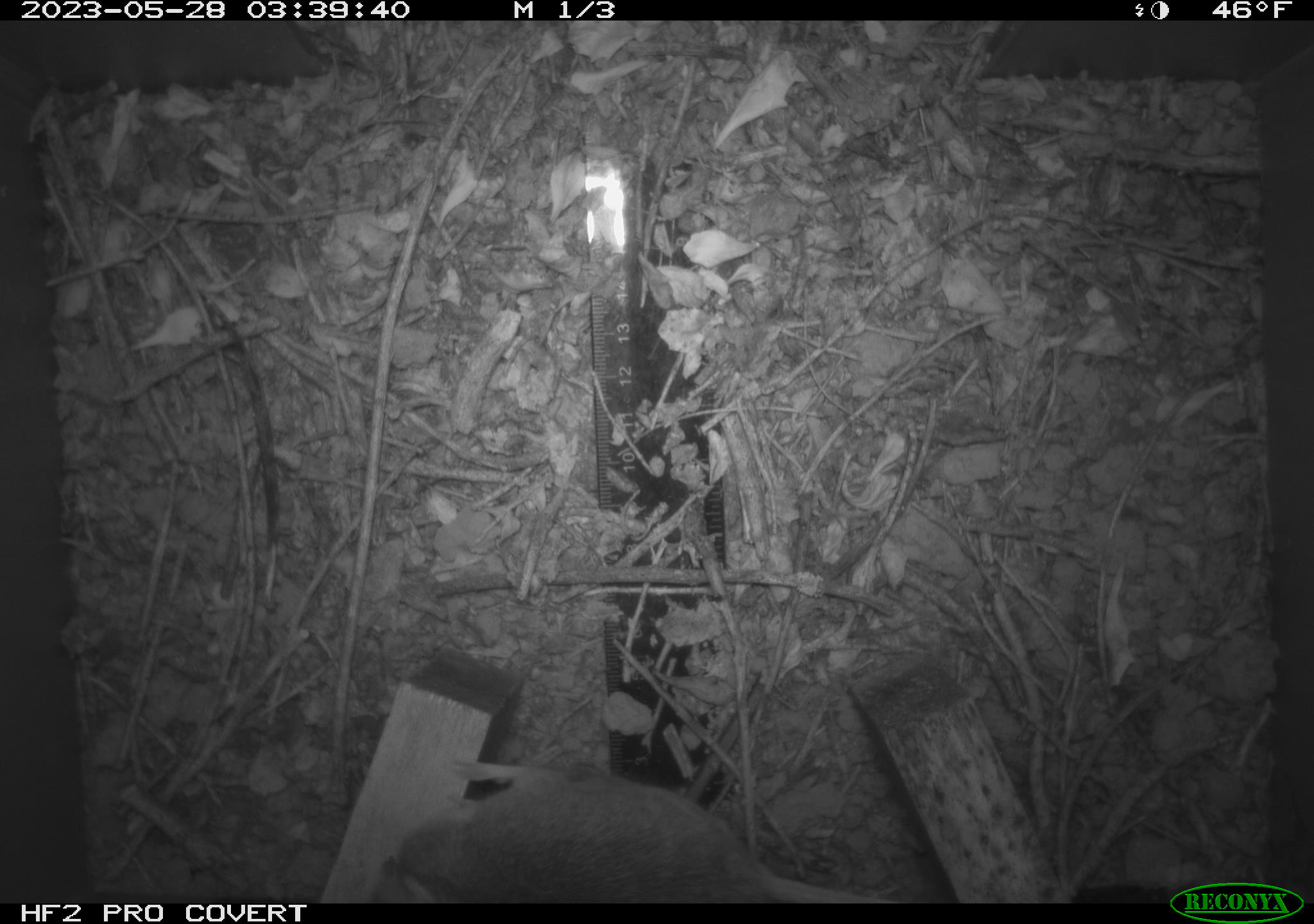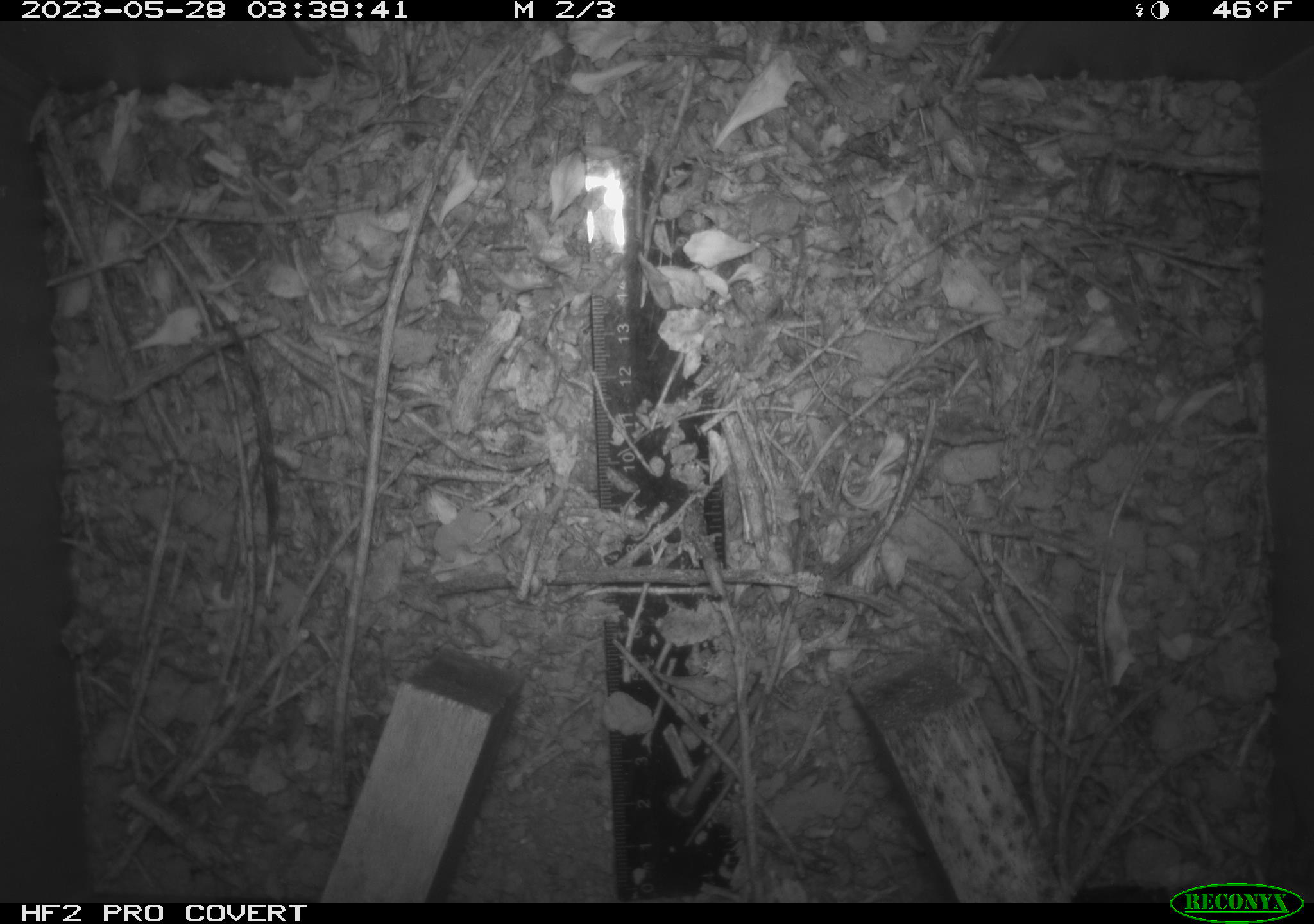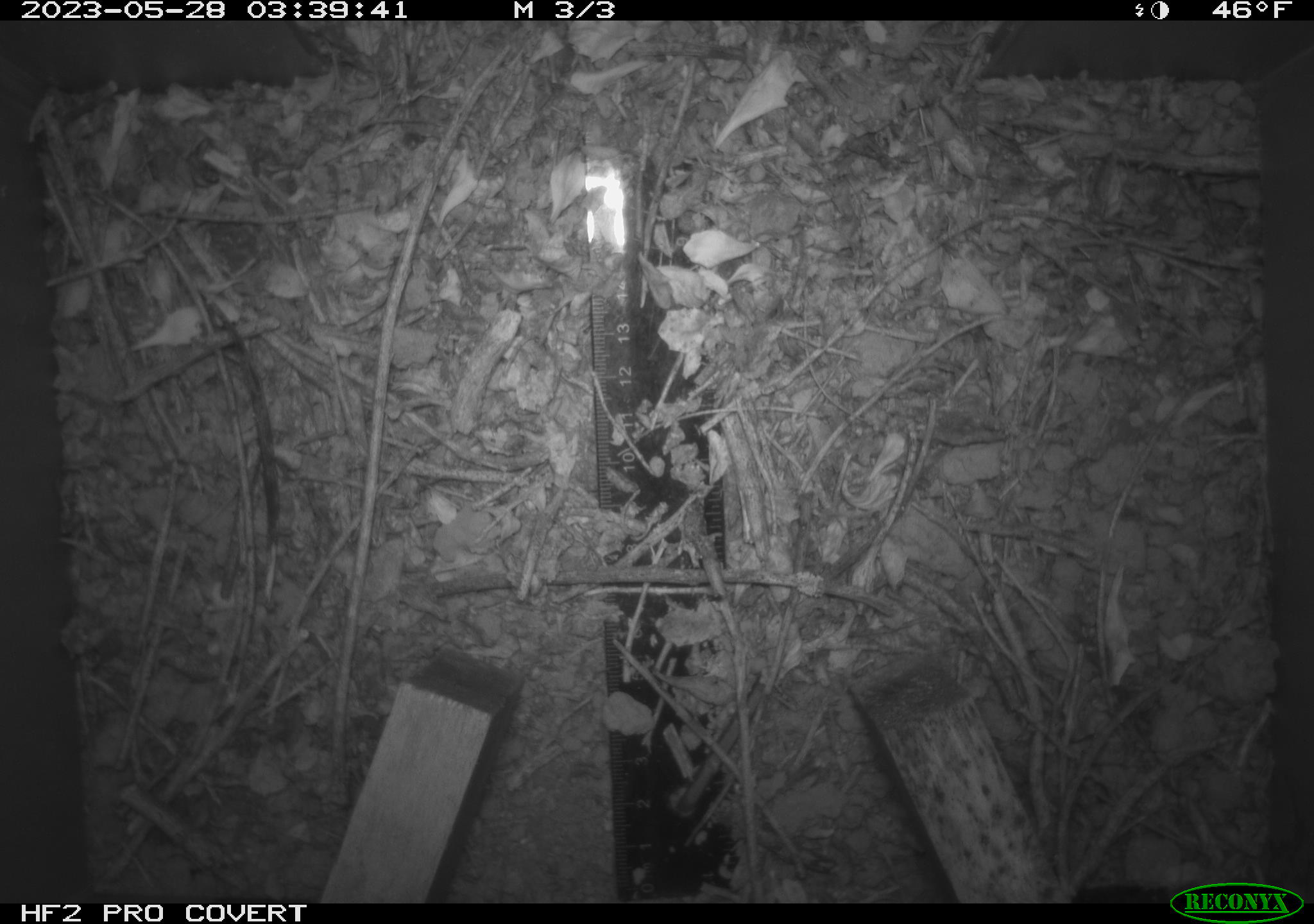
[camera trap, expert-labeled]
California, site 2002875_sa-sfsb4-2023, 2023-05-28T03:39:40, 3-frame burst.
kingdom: Animalia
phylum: Chordata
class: Mammalia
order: Rodentia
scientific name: Rodentia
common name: mouse species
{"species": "mouse species (Rodentia)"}